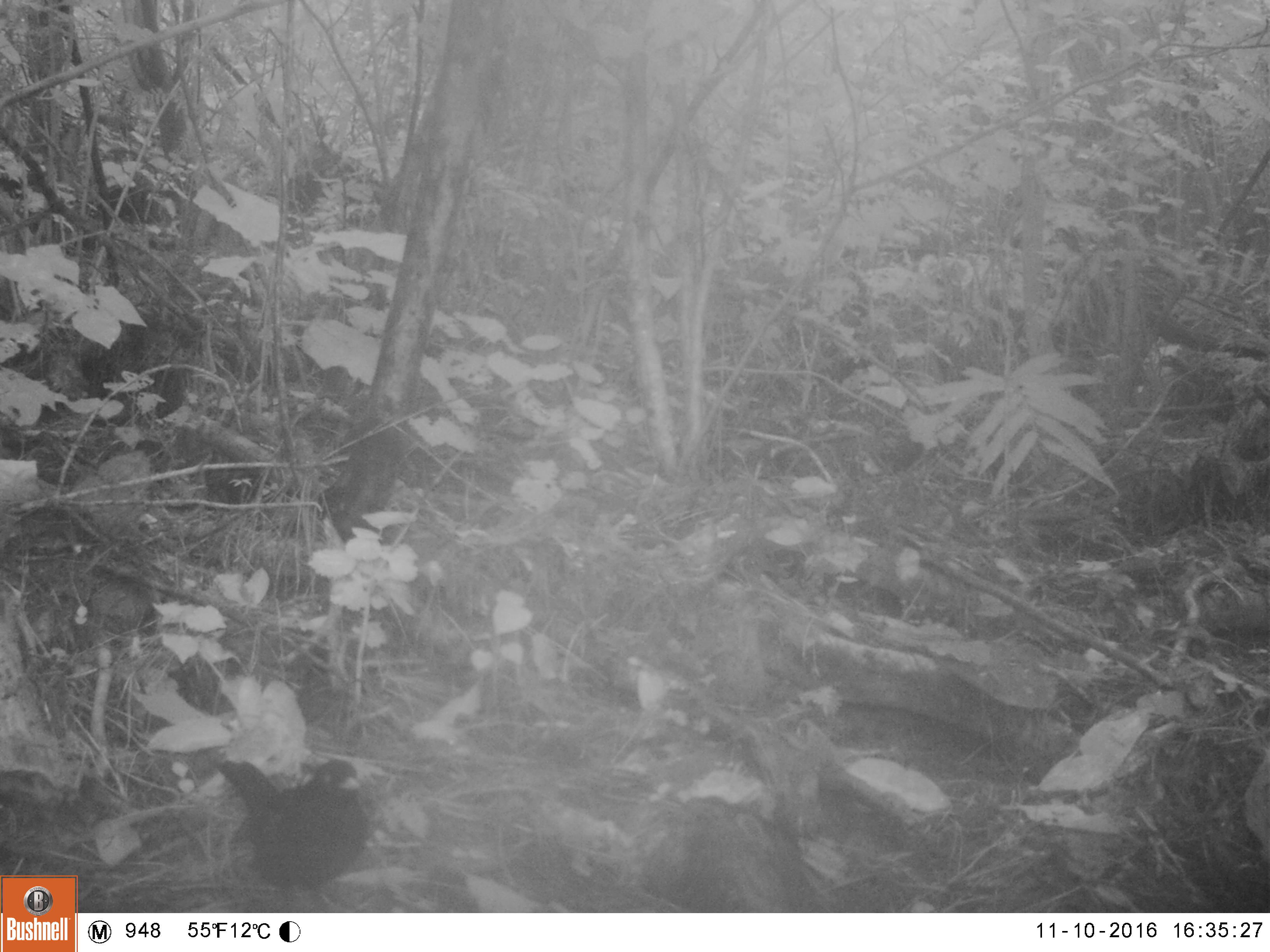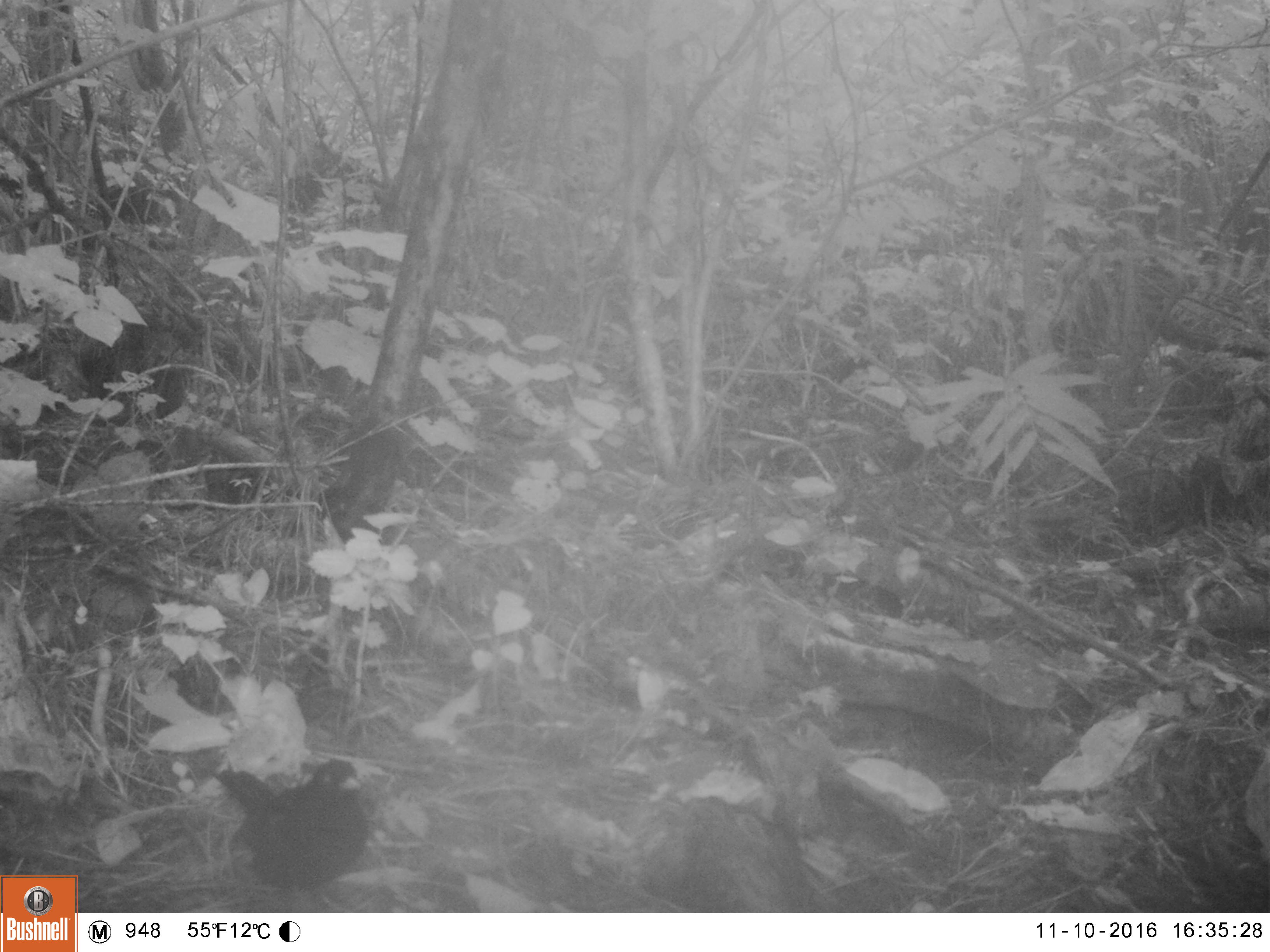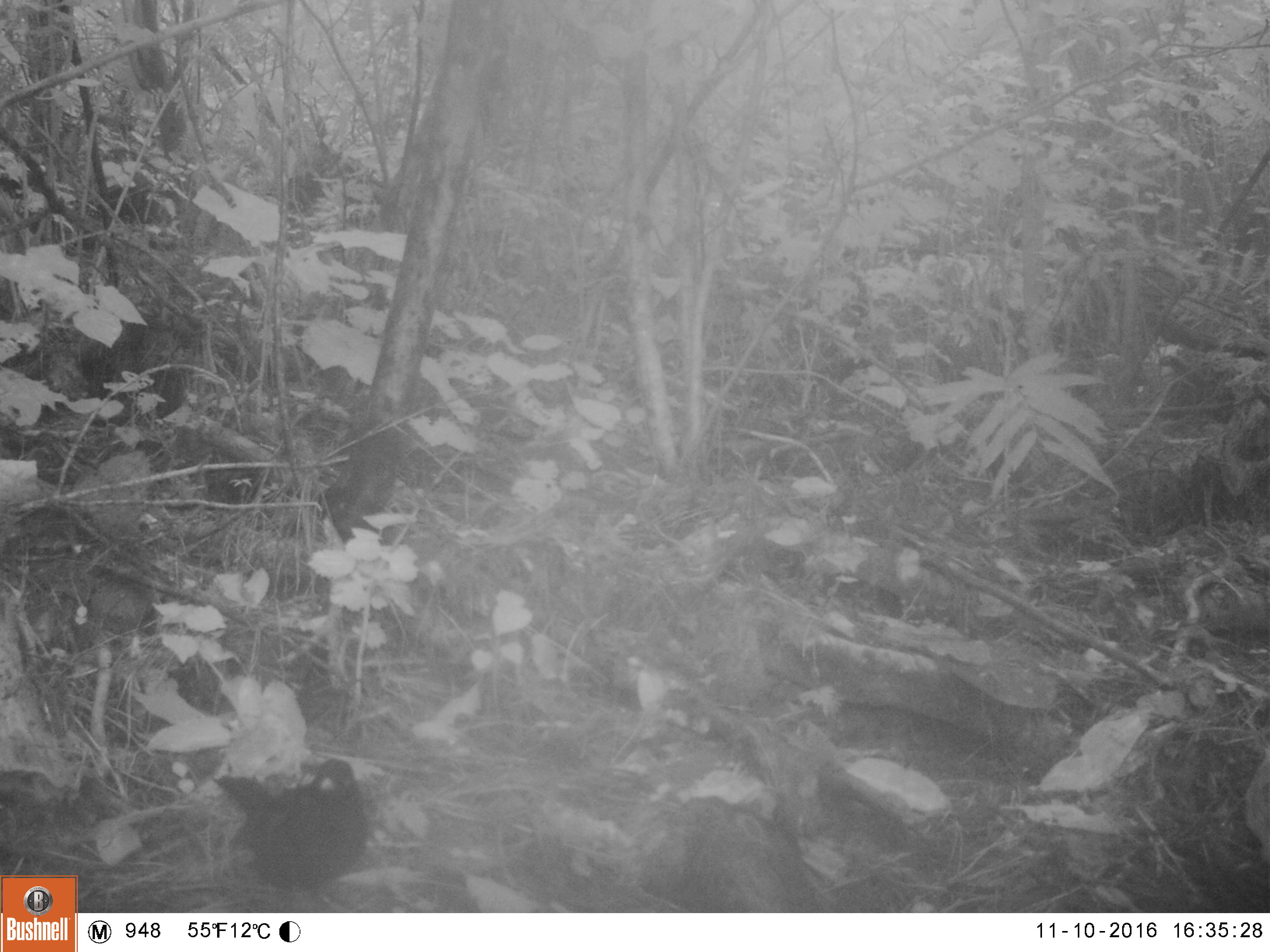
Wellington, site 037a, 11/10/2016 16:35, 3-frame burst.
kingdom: Animalia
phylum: Chordata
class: Aves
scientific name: Aves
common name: bird